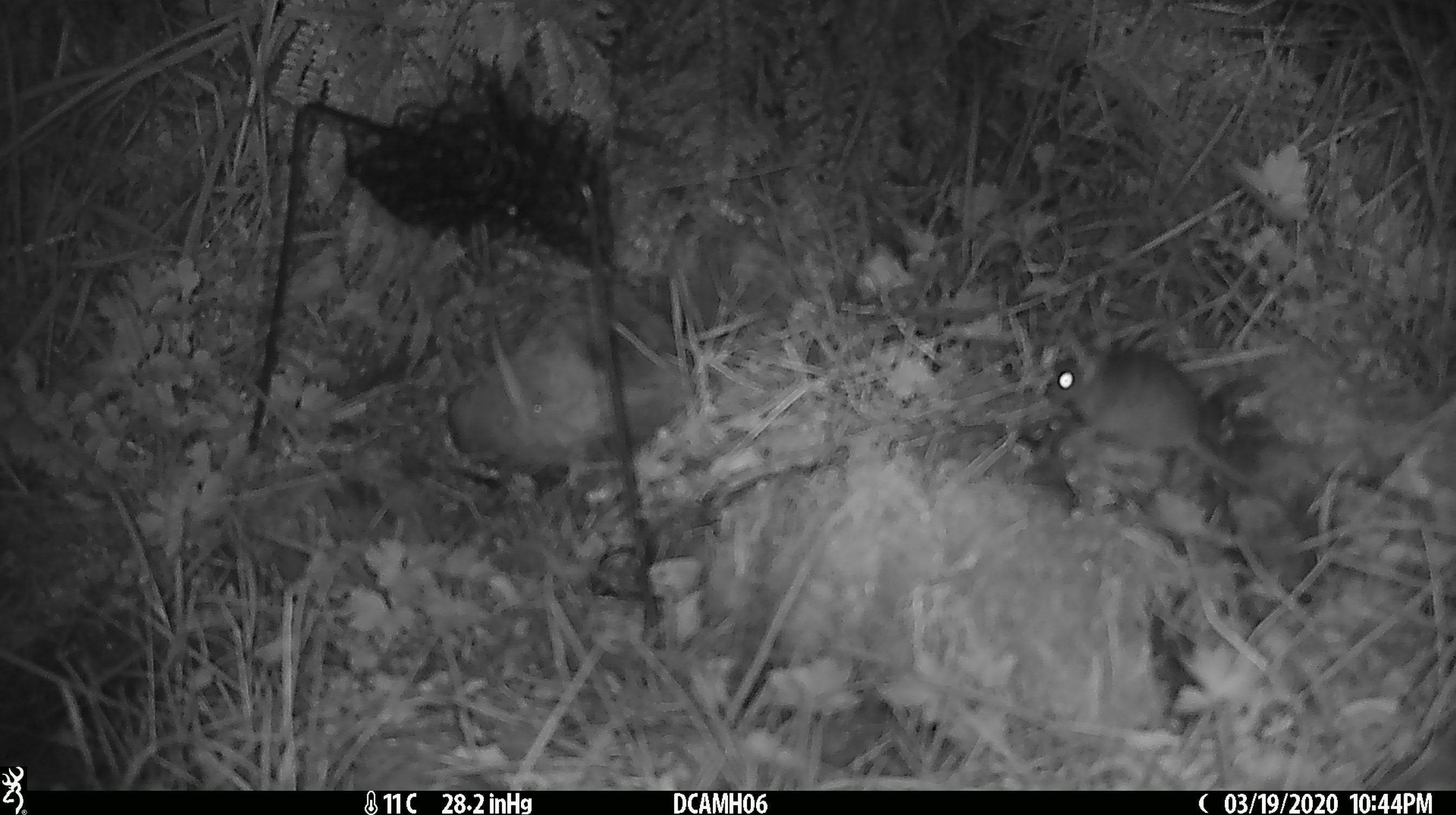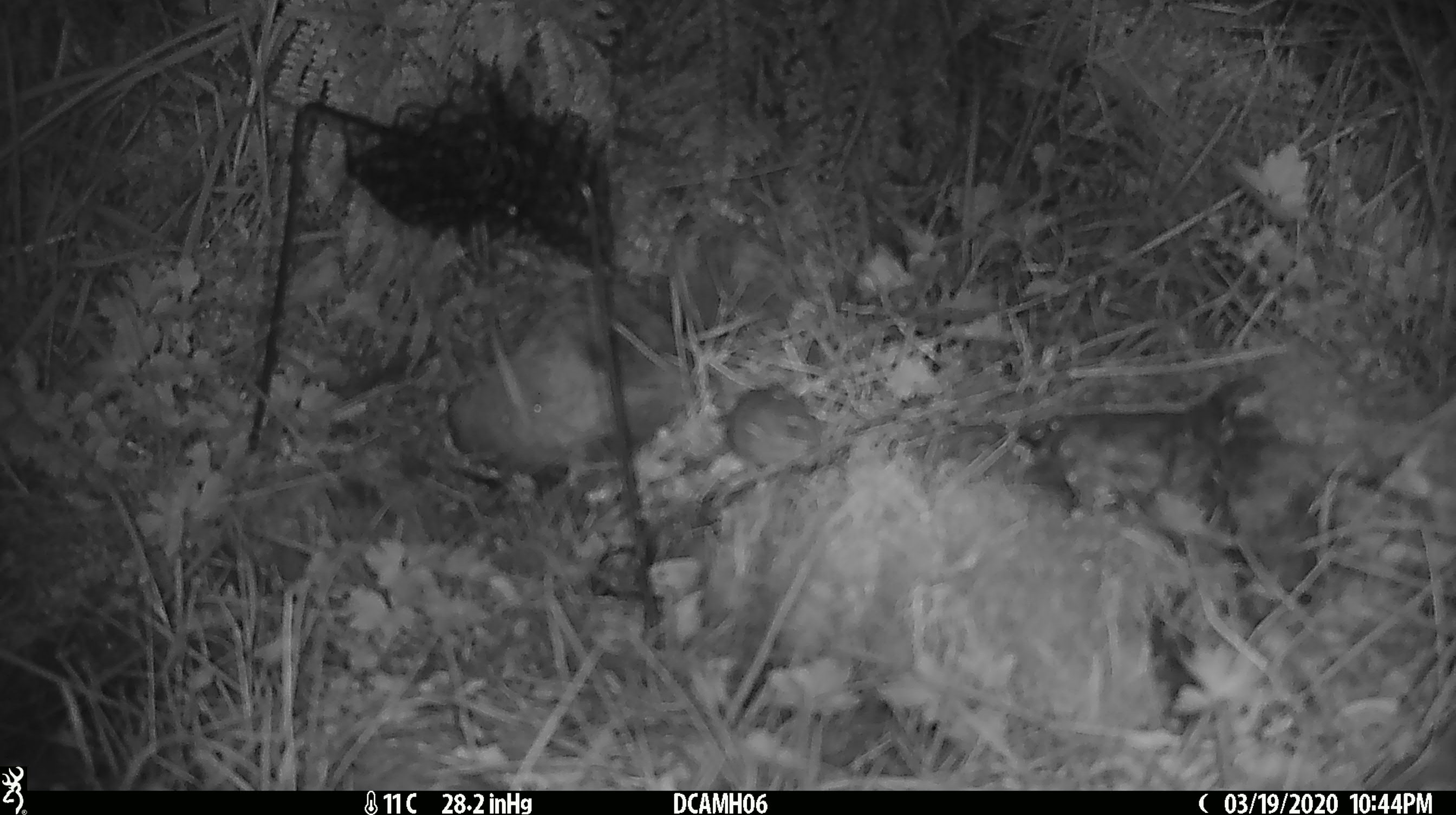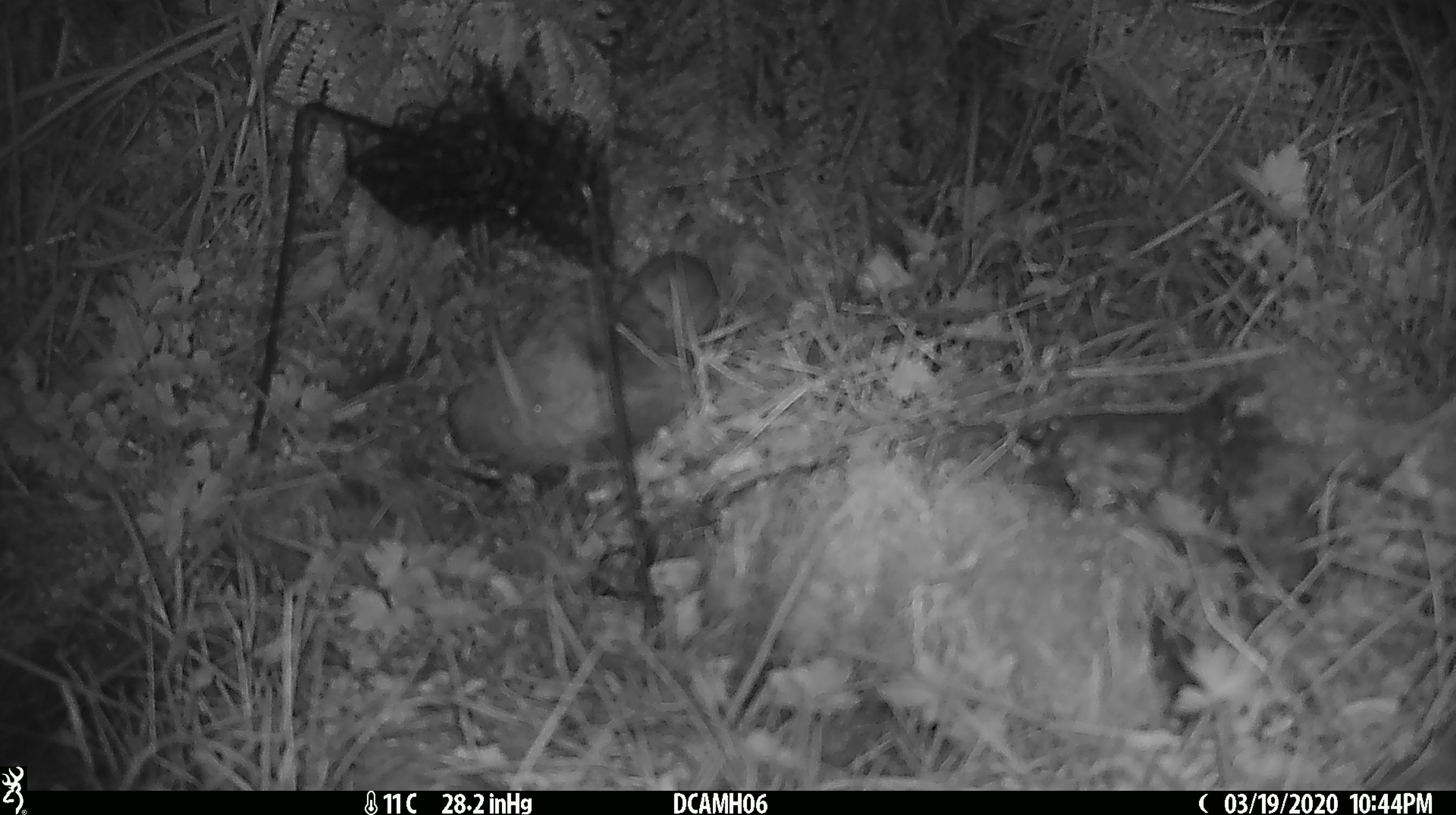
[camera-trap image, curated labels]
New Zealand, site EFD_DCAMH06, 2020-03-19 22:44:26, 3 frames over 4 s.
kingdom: Animalia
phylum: Chordata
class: Mammalia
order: Rodentia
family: Muridae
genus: Mus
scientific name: Mus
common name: mouse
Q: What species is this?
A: Mouse (Mus).